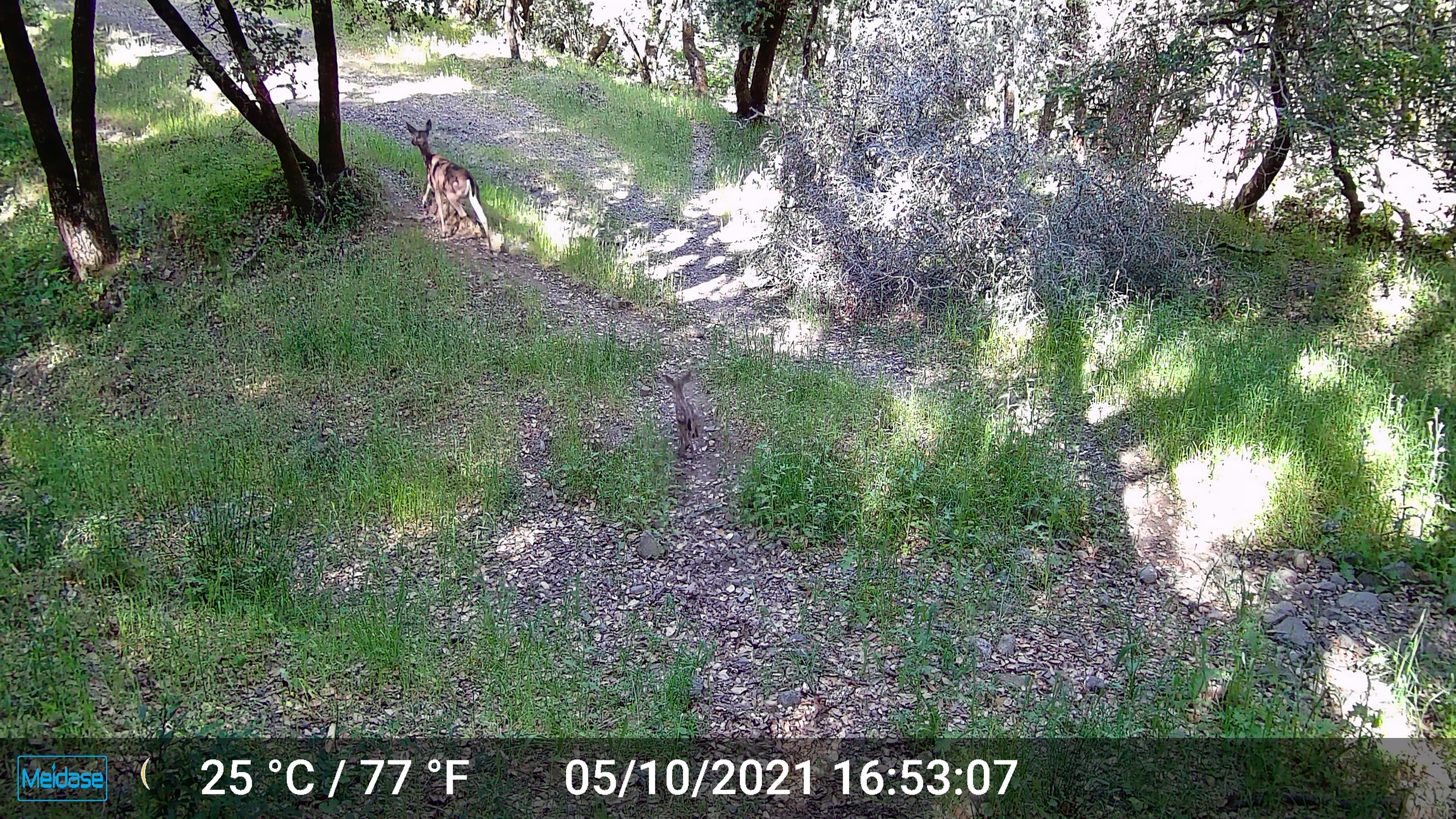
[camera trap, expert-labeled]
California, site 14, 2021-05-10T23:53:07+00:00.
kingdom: Animalia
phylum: Chordata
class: Mammalia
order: Artiodactyla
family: Cervidae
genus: Odocoileus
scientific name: Odocoileus hemionus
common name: mule deer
Mule deer (Odocoileus hemionus).